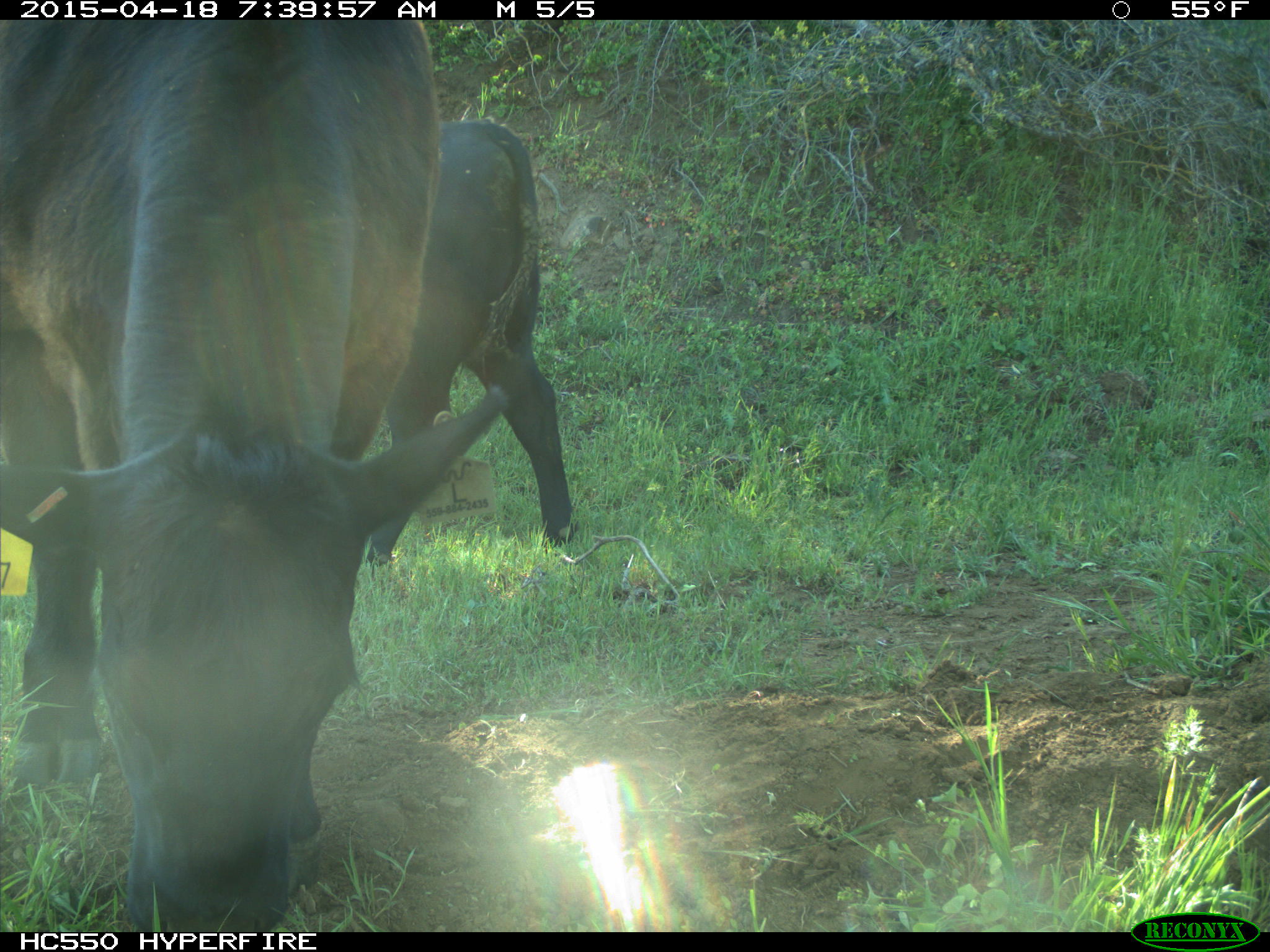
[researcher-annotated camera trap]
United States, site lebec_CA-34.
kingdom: Animalia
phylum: Chordata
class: Mammalia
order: Artiodactyla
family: Bovidae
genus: Bos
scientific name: Bos taurus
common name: domestic cow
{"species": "Bos taurus (domestic cow)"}